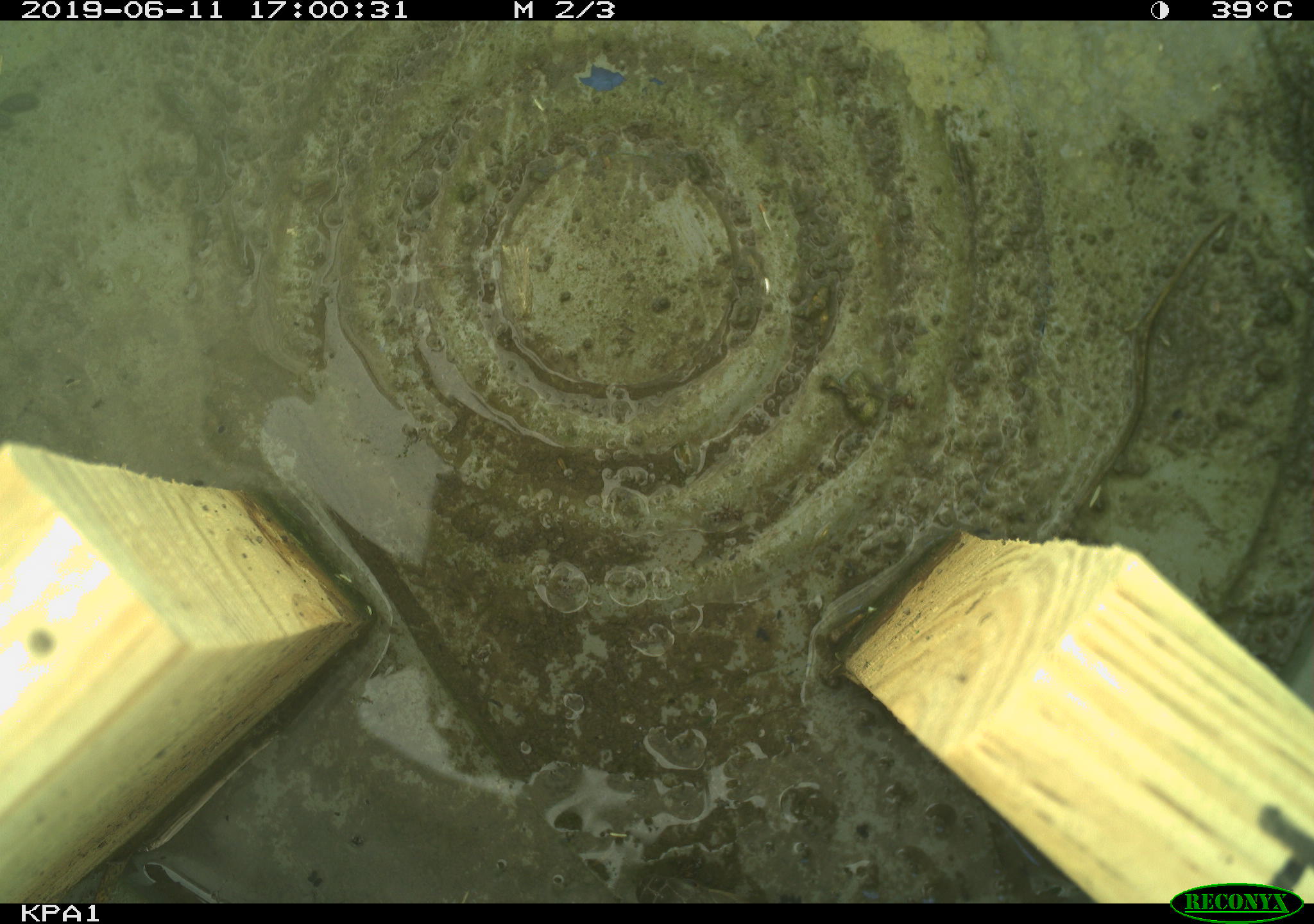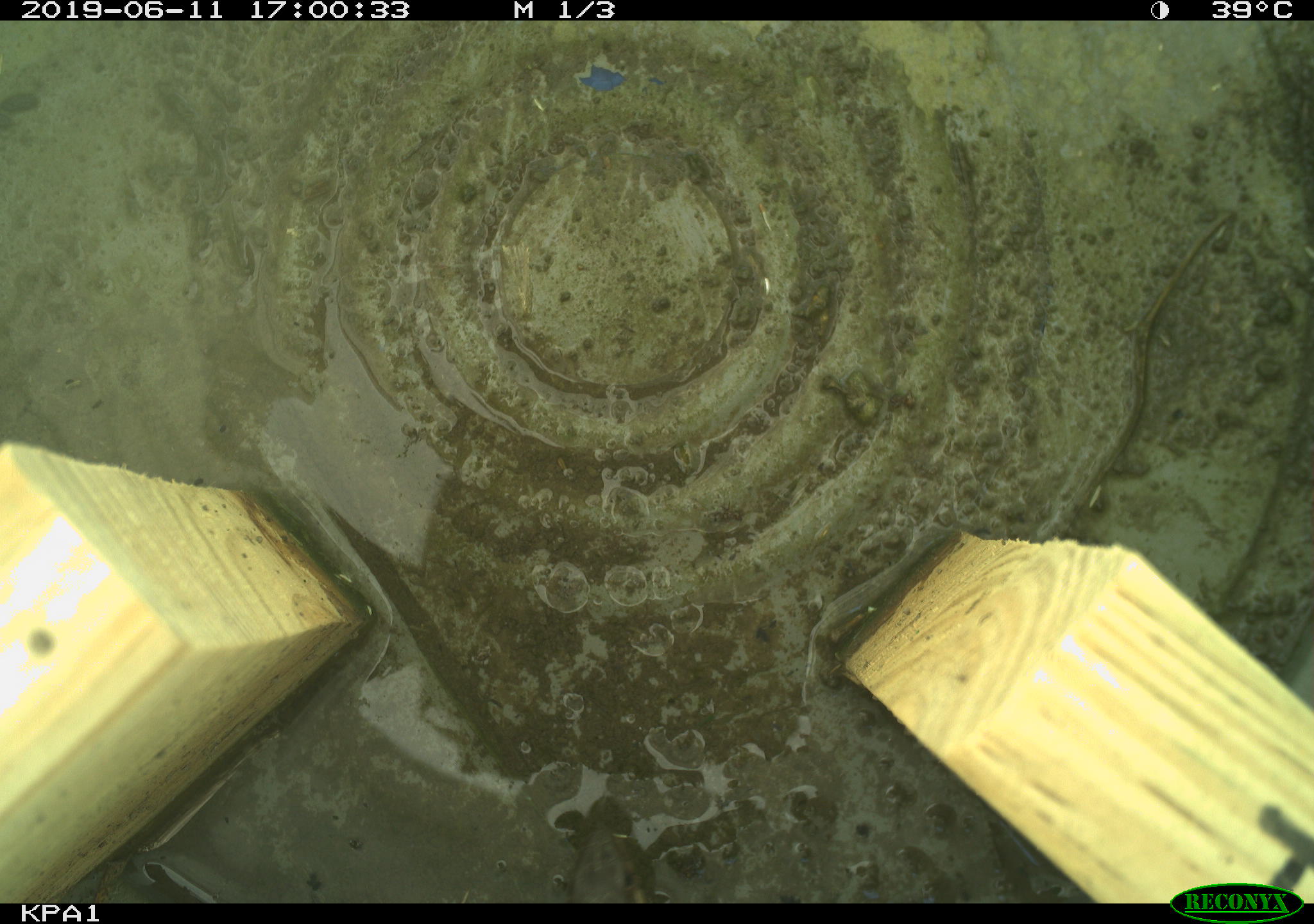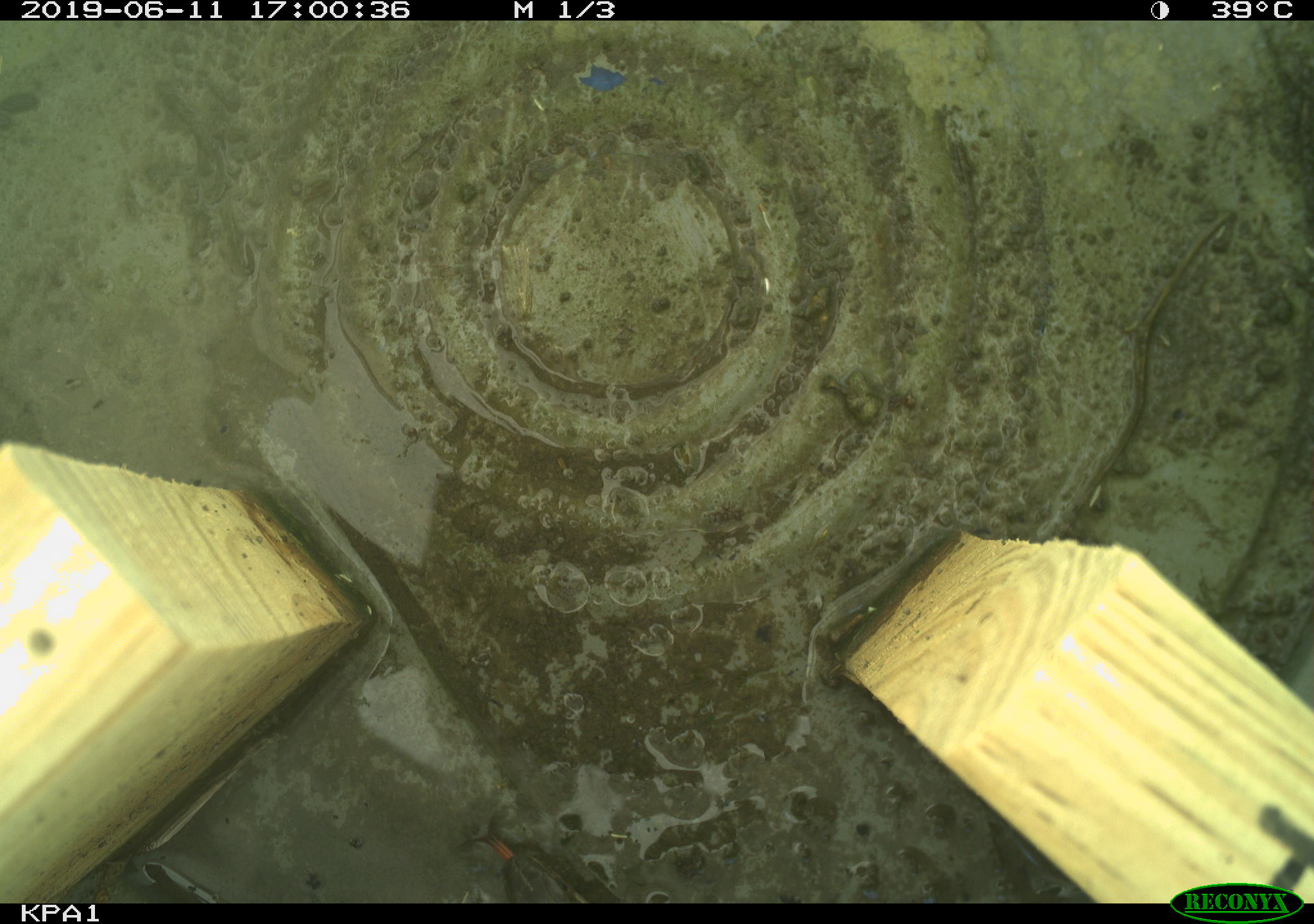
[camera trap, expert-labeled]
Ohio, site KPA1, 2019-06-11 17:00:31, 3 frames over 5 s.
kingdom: Animalia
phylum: Chordata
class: Reptilia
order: Squamata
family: Colubridae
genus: Thamnophis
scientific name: Thamnophis sirtalis sirtalis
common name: eastern gartersnake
Eastern gartersnake (Thamnophis sirtalis sirtalis).